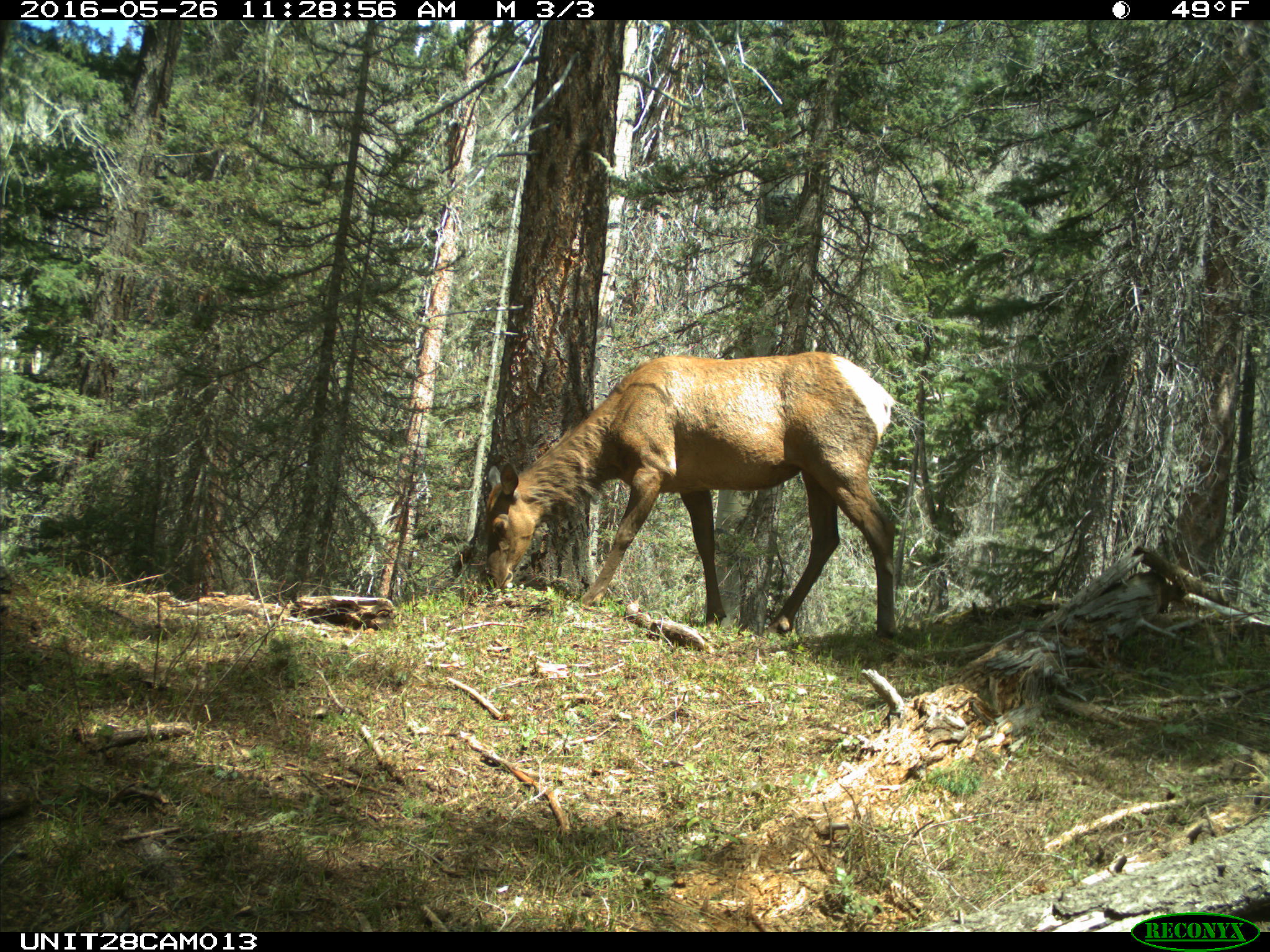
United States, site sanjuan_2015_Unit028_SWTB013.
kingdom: Animalia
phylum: Chordata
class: Mammalia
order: Artiodactyla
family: Cervidae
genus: Cervus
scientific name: Cervus elaphus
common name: red deer